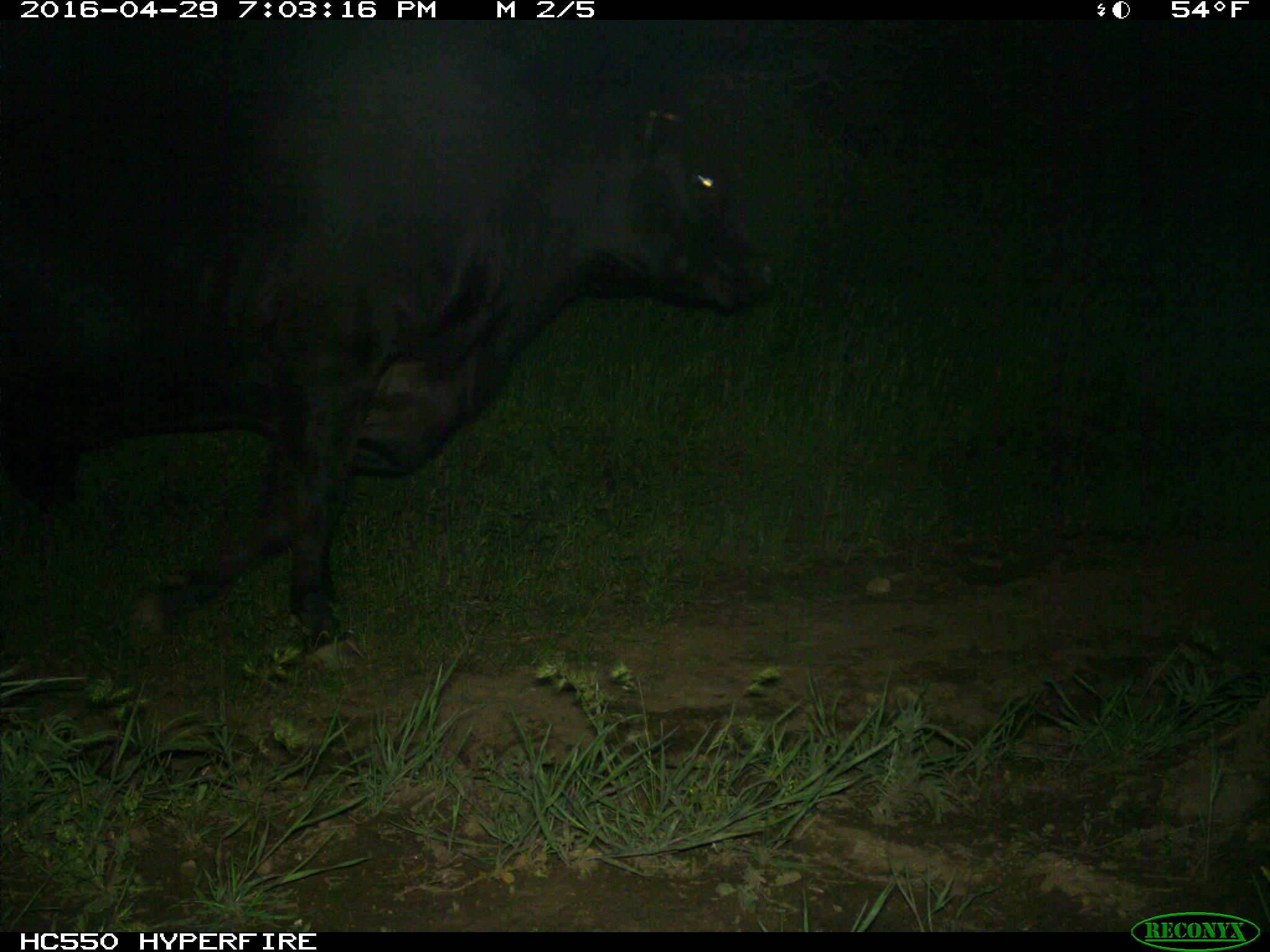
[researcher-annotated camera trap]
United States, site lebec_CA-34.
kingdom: Animalia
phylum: Chordata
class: Mammalia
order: Artiodactyla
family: Bovidae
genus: Bos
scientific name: Bos taurus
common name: domestic cow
Bos taurus (domestic cow).